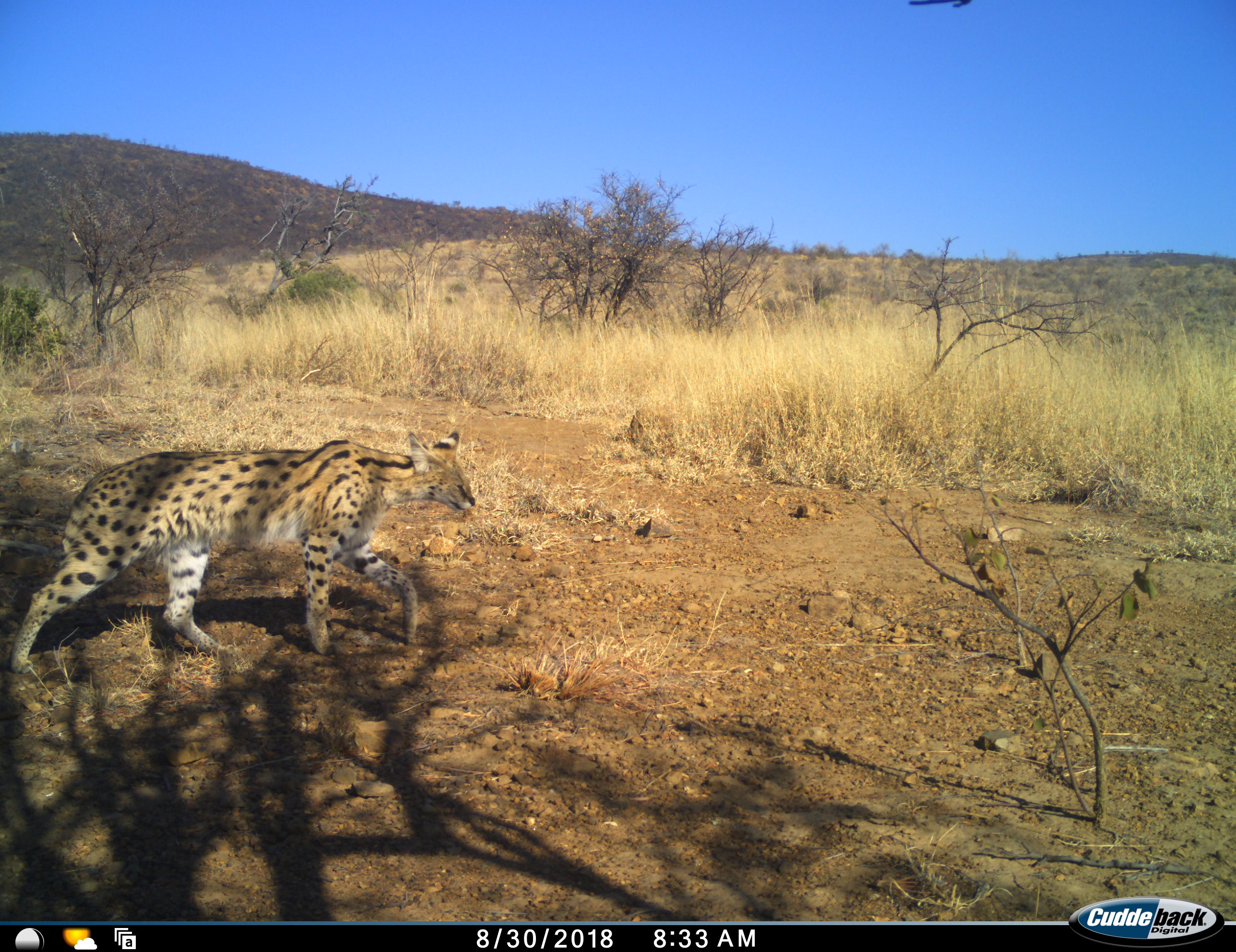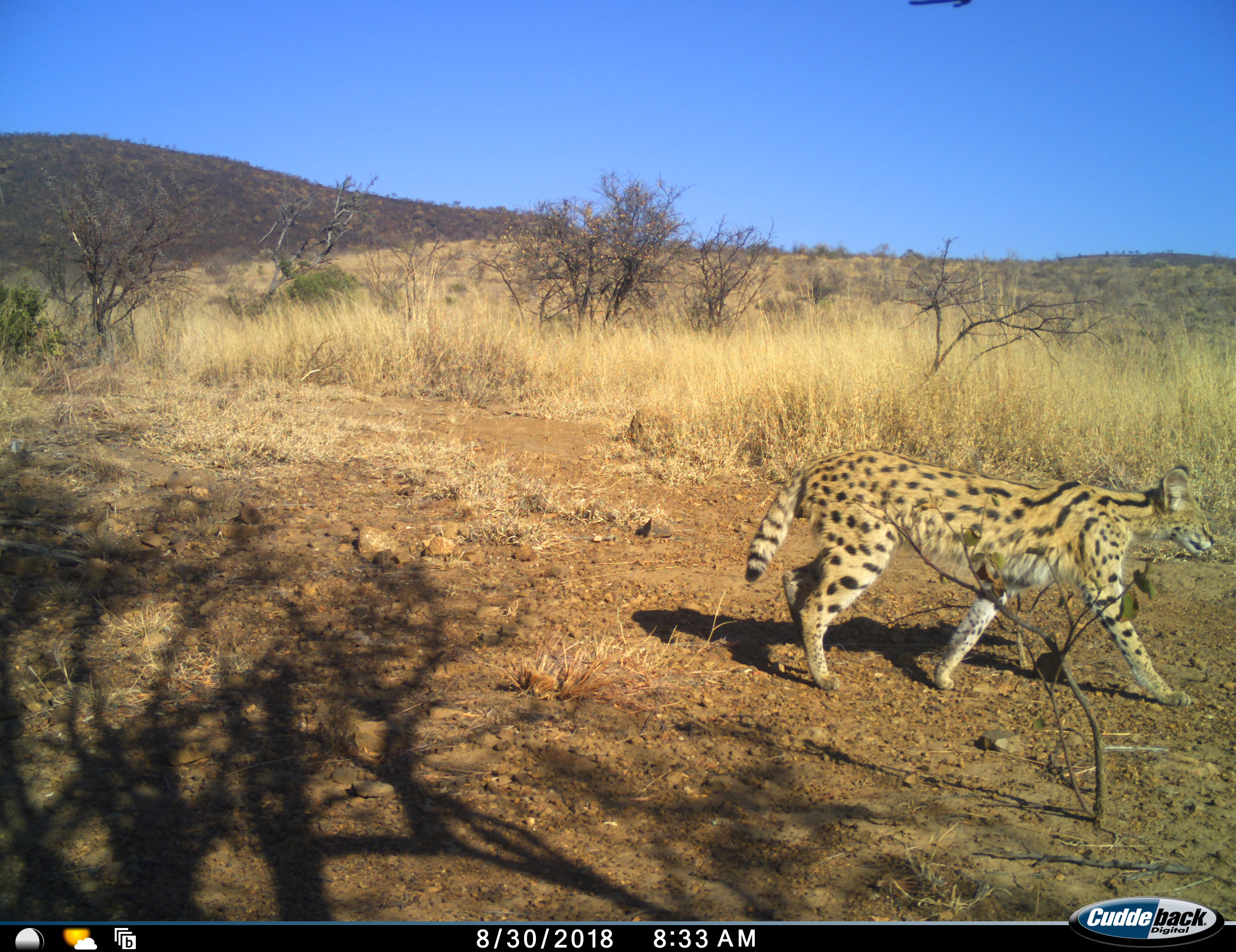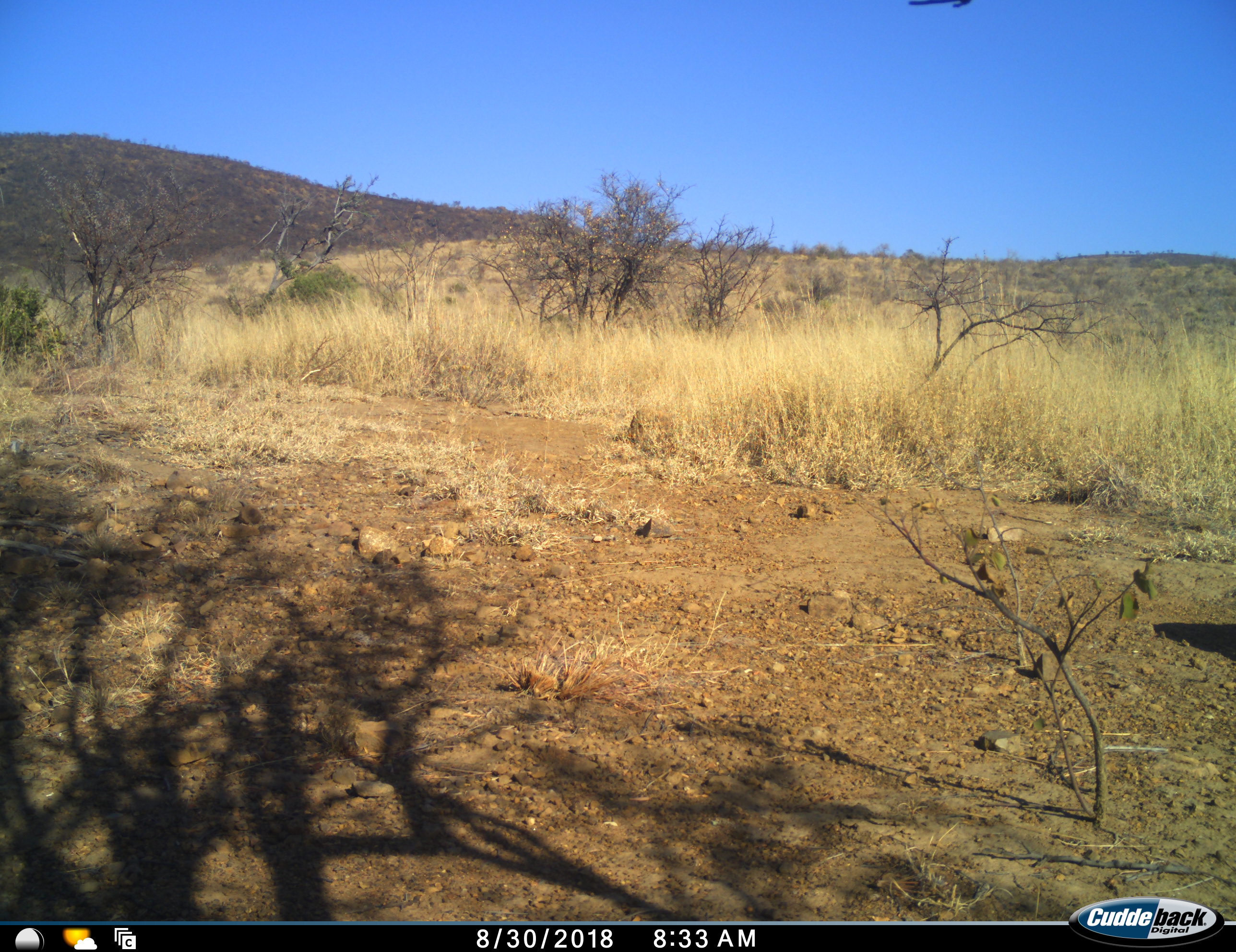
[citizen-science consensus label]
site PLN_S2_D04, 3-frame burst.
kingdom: Animalia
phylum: Chordata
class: Mammalia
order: Carnivora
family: Felidae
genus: Leptailurus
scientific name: Leptailurus serval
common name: serval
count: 1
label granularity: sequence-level